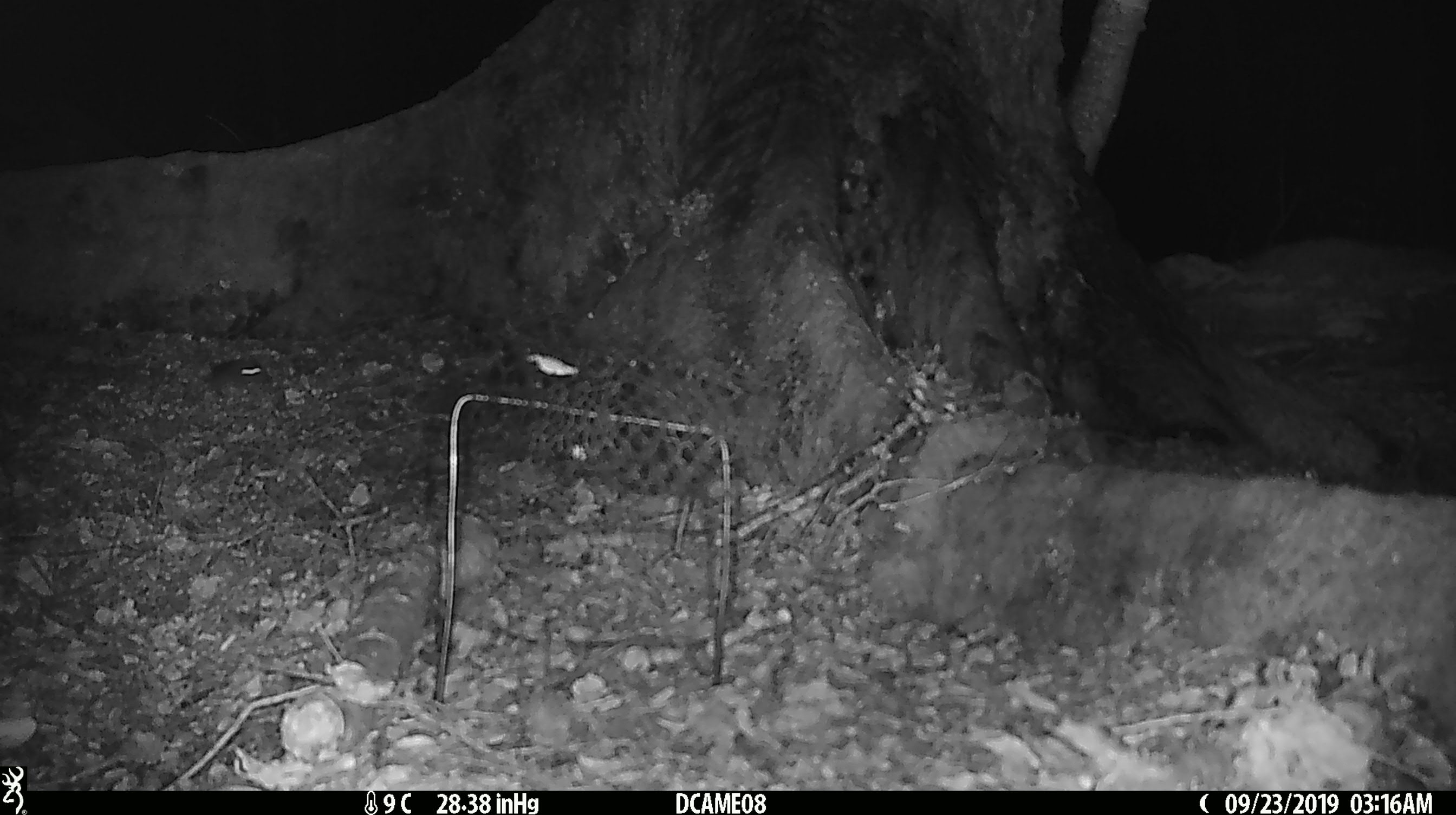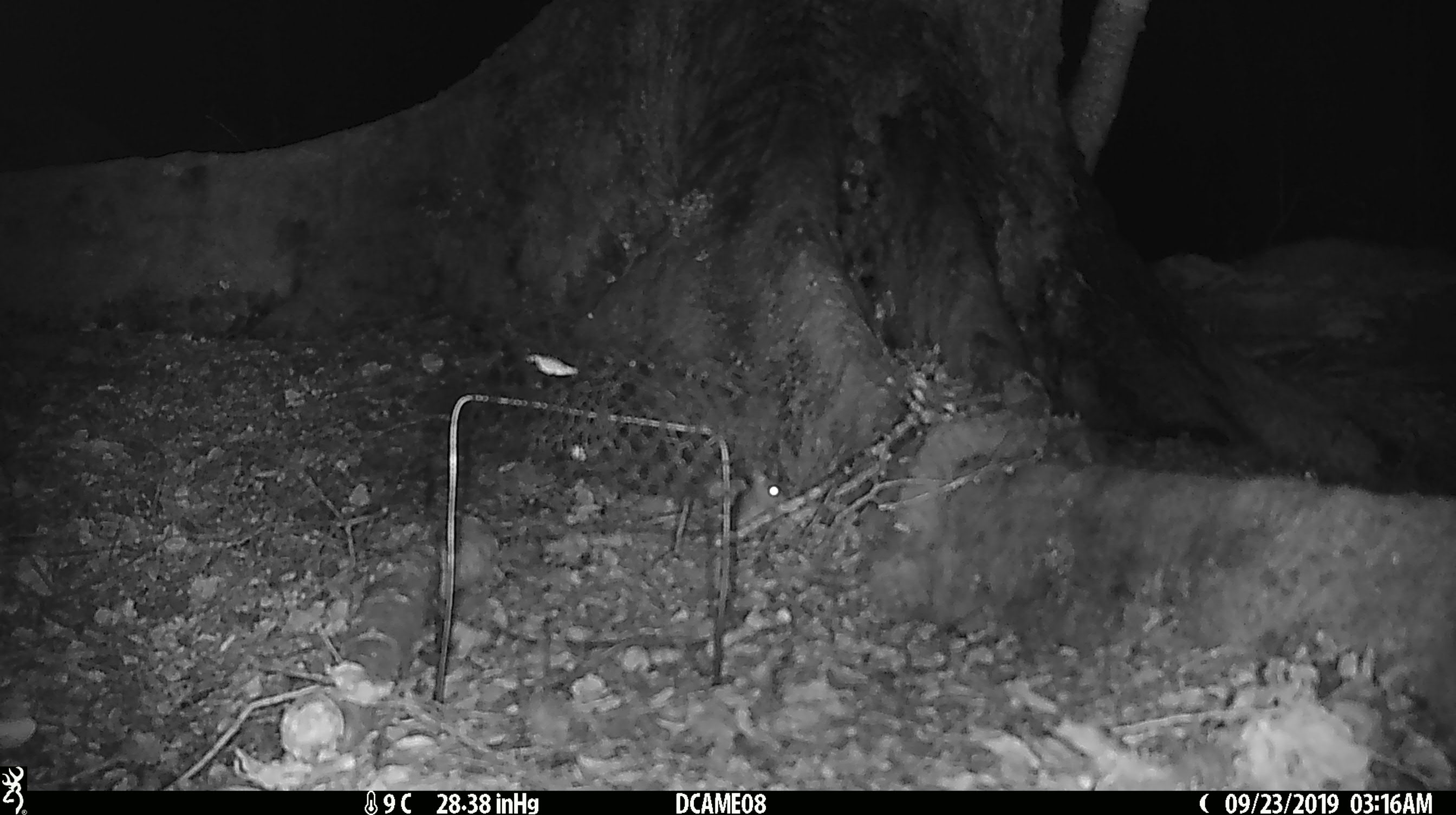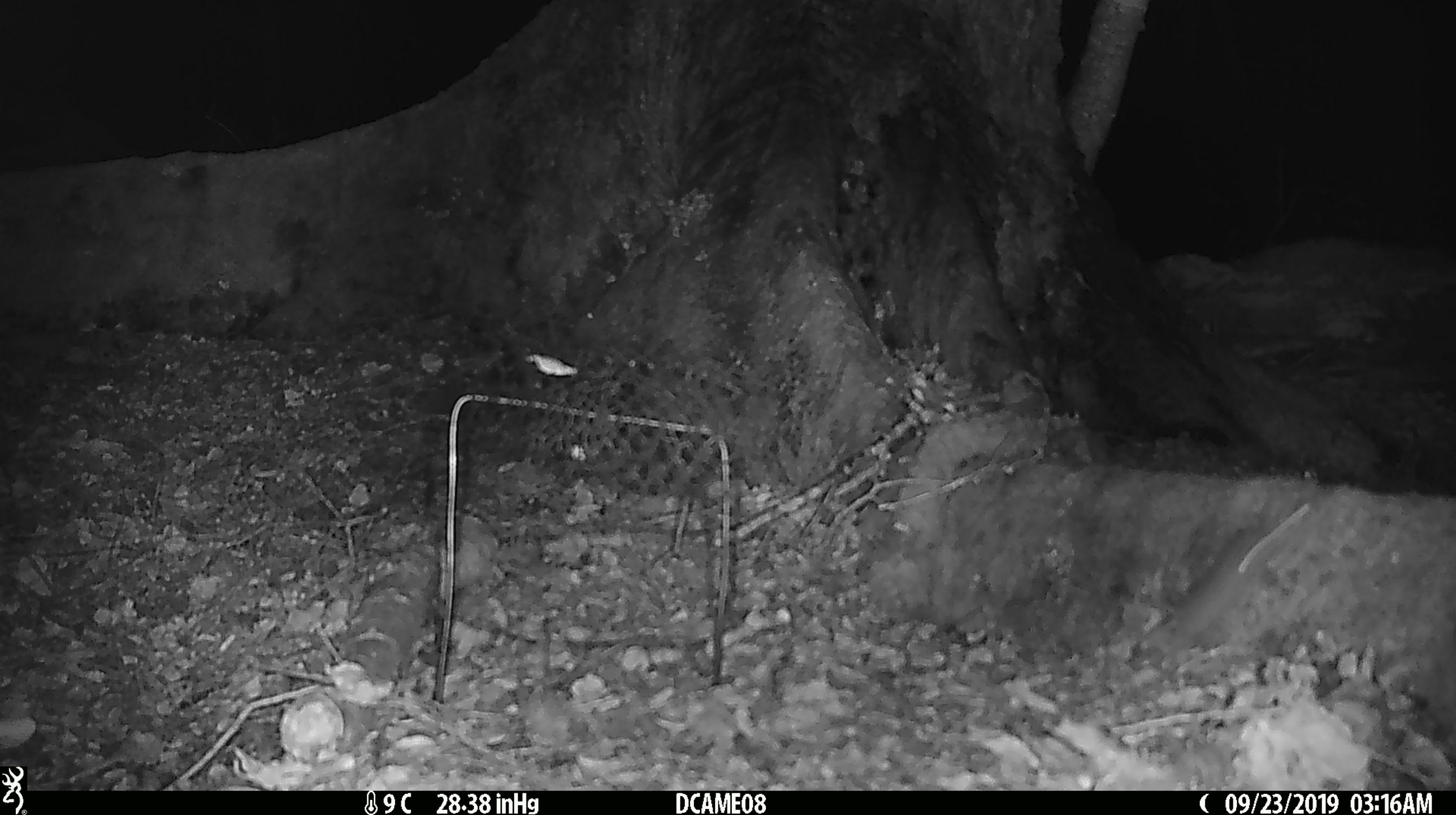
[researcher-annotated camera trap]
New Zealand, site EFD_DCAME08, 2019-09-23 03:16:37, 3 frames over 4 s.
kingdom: Animalia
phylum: Chordata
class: Mammalia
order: Rodentia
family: Muridae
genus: Mus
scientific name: Mus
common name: mouse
Mouse (Mus).